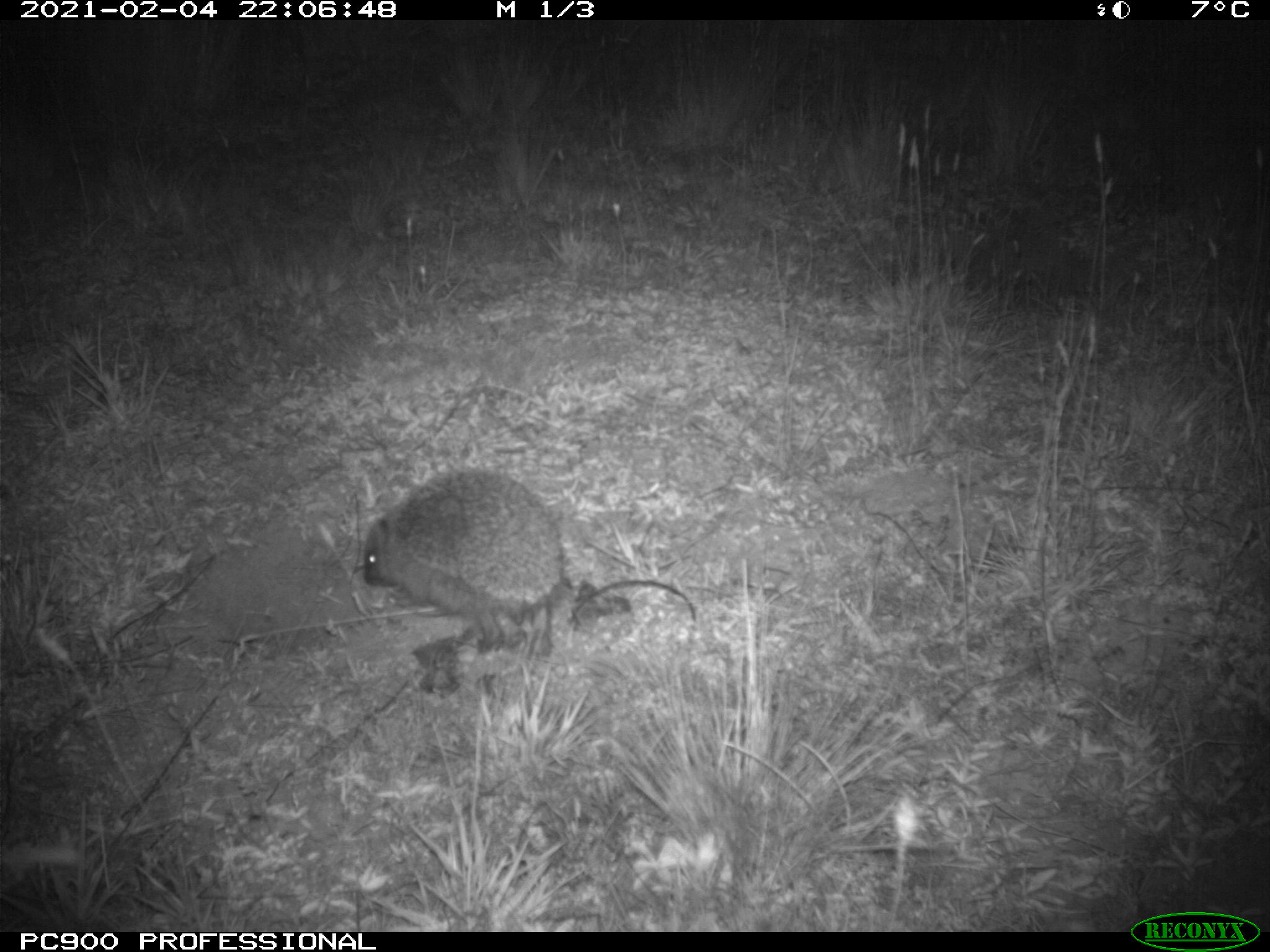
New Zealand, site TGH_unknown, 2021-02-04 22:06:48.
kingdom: Animalia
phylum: Chordata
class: Mammalia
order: Eulipotyphla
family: Erinaceidae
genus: Erinaceus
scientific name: Erinaceus europaeus europaeus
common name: european hedgehog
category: hedgehog